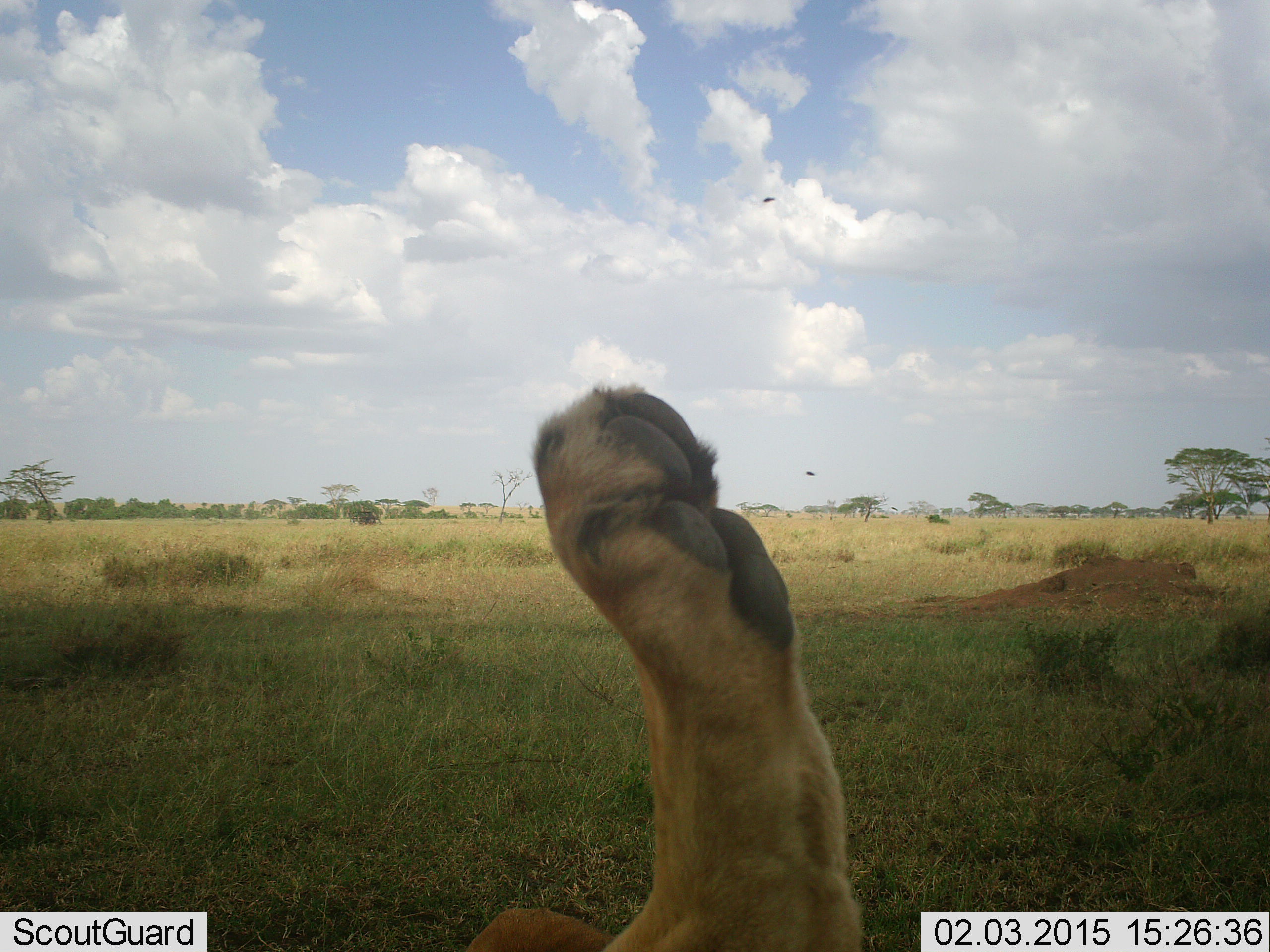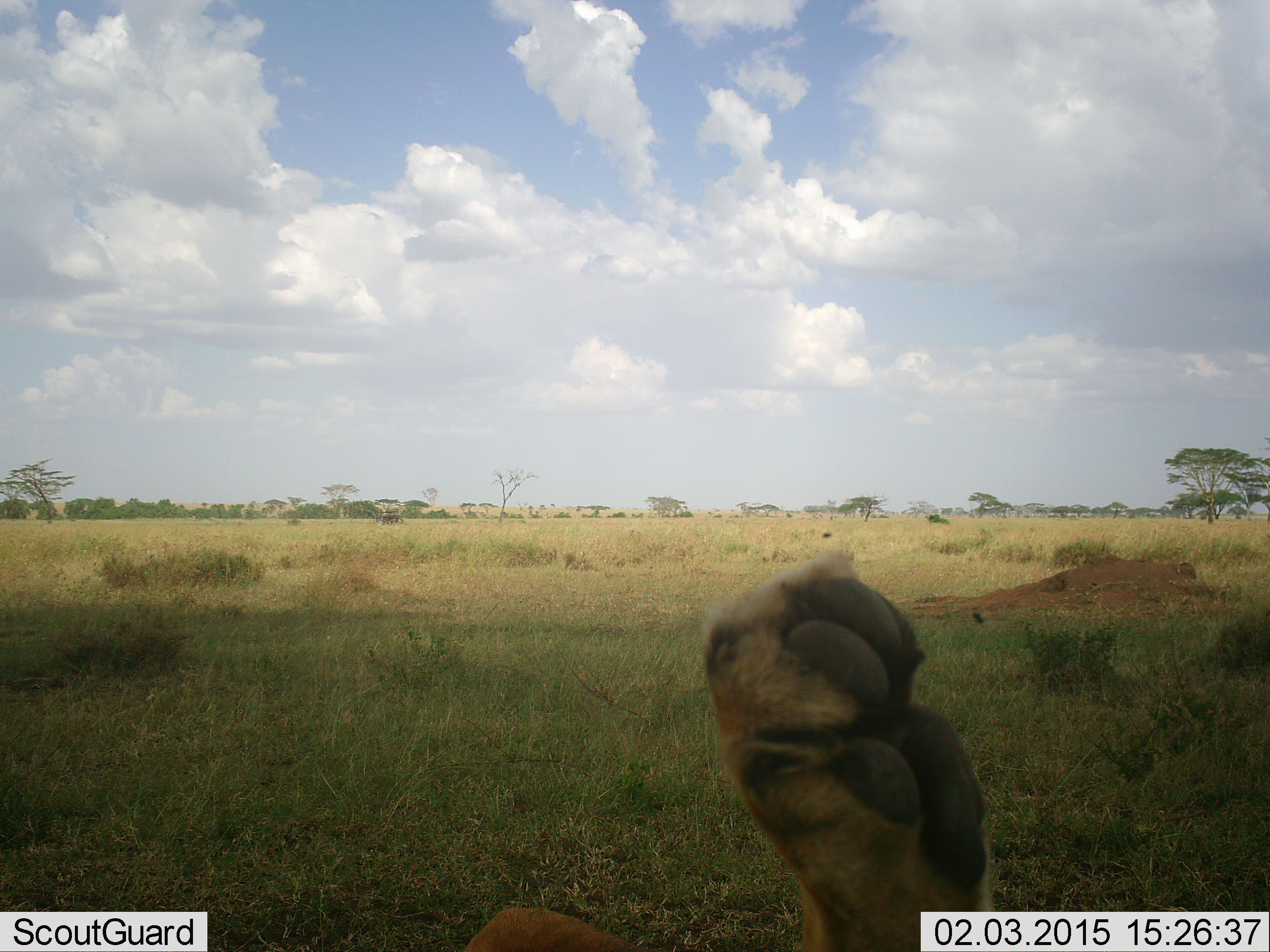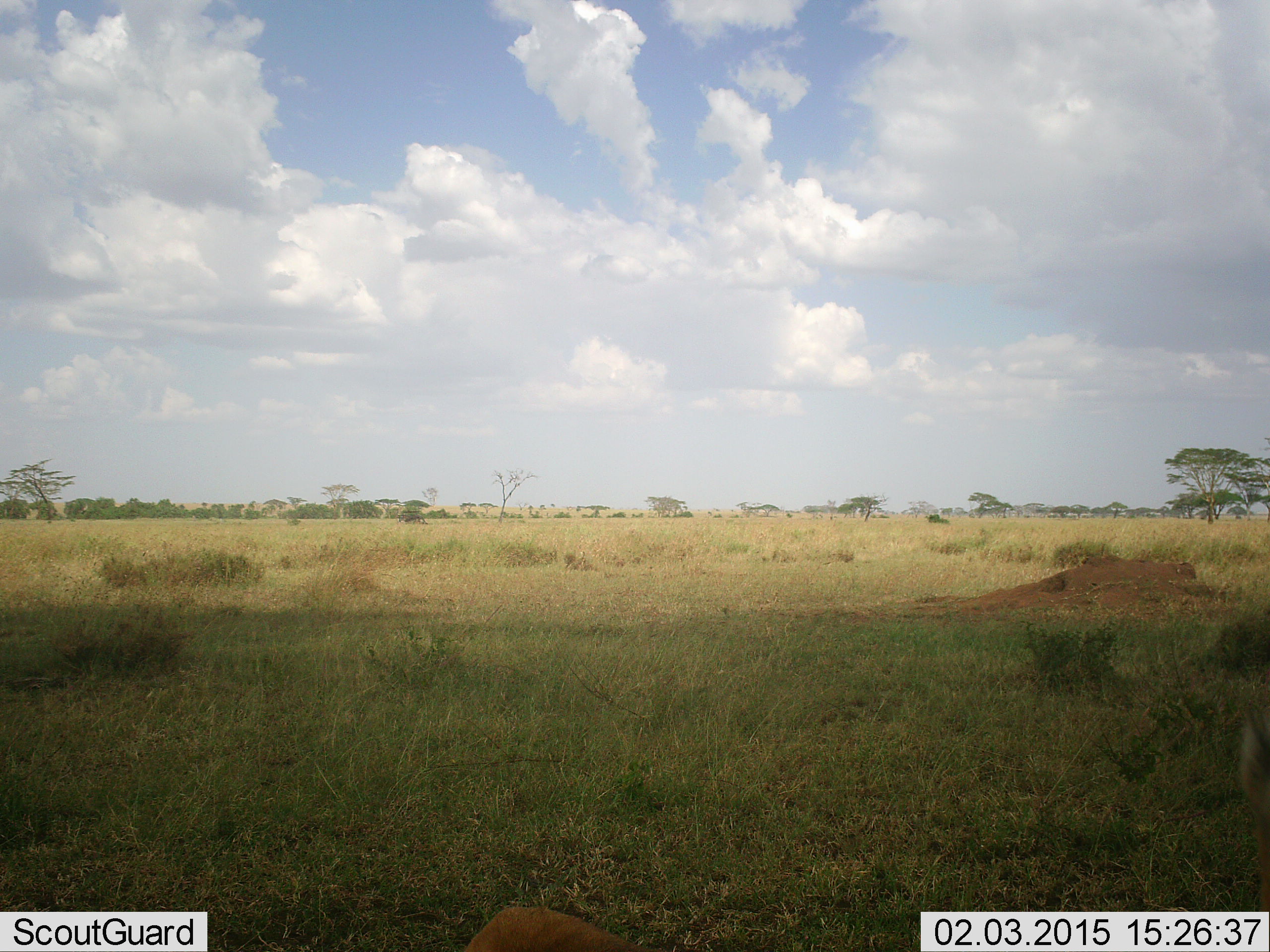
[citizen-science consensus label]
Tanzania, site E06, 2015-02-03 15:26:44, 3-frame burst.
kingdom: Animalia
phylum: Chordata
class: Mammalia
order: Carnivora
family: Felidae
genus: Panthera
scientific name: Panthera leo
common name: lion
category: lionfemale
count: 1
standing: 0%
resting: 83%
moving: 11%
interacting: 6%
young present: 6%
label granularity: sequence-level